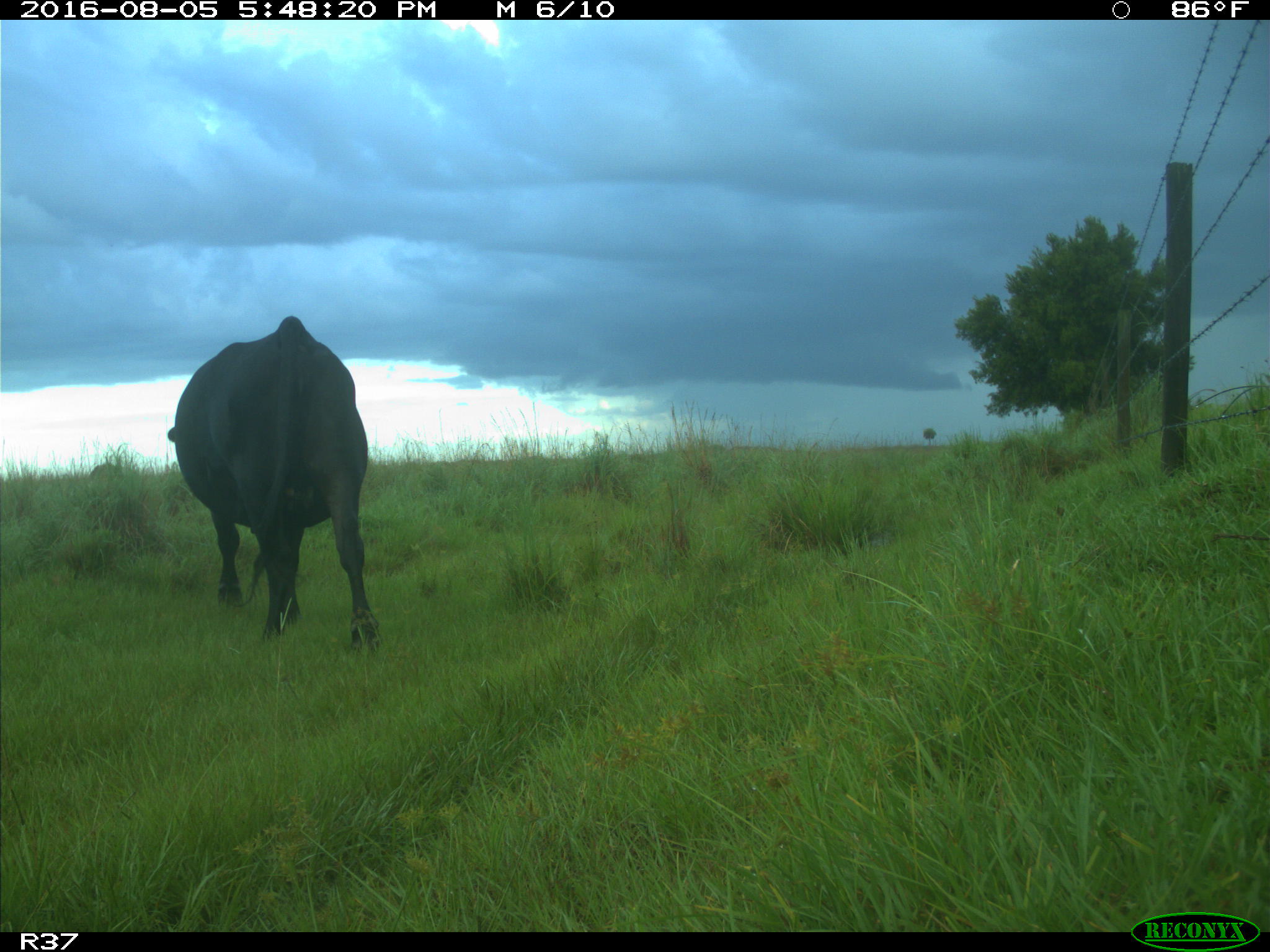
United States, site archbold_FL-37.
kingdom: Animalia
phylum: Chordata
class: Mammalia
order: Artiodactyla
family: Bovidae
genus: Bos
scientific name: Bos taurus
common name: domestic cow